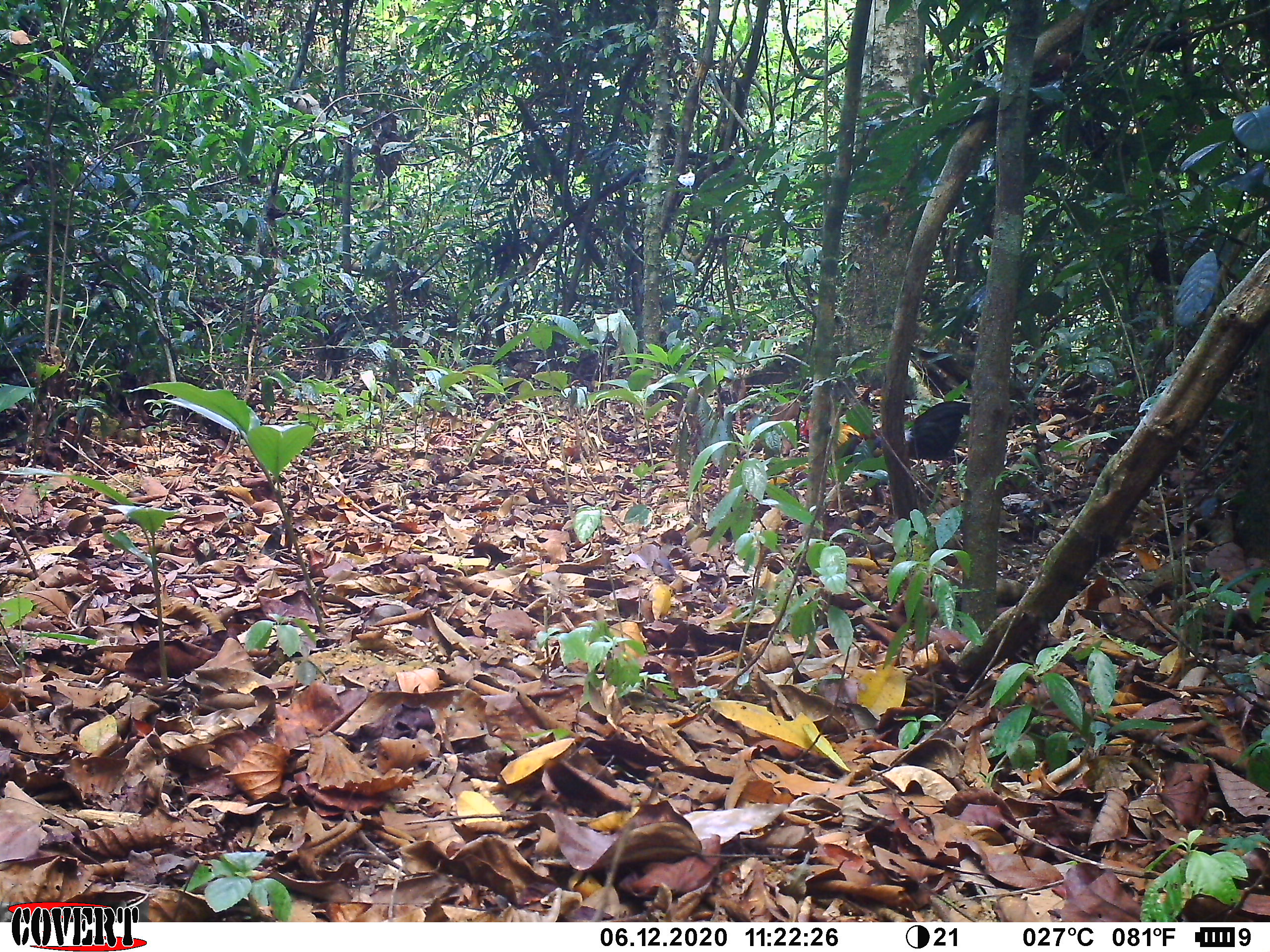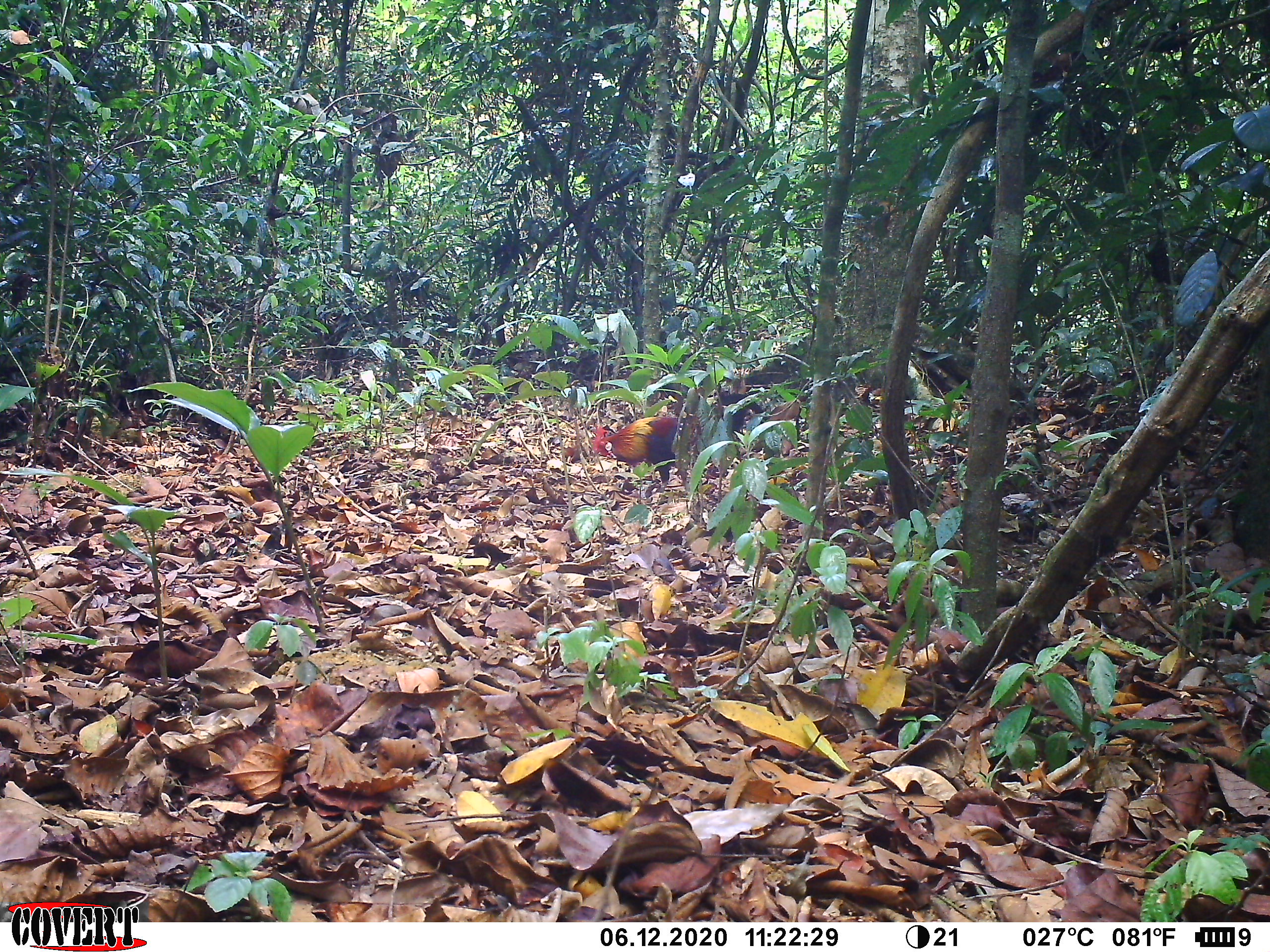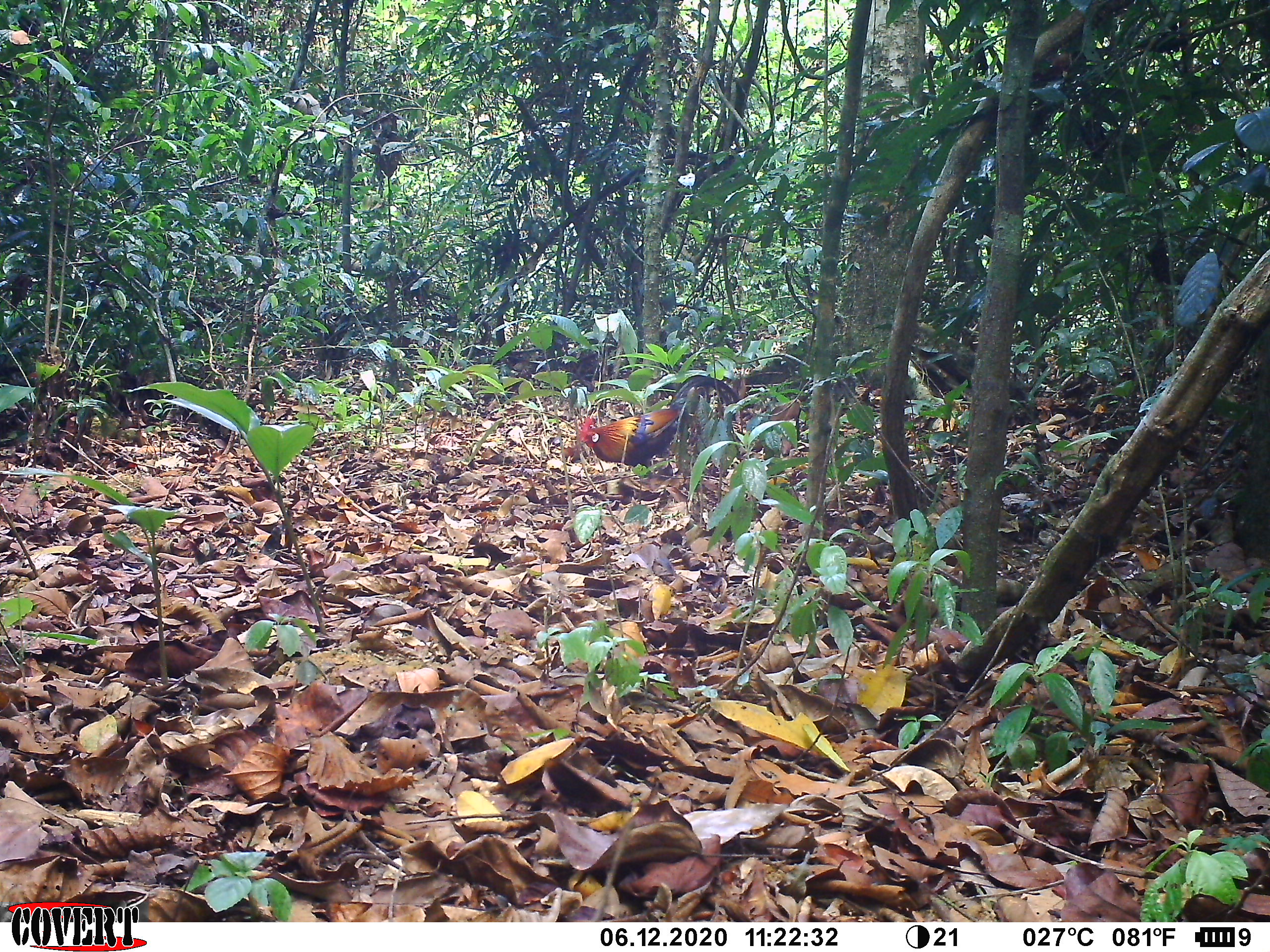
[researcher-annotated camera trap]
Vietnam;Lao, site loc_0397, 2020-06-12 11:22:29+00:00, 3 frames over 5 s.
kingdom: Animalia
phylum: Chordata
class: Aves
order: Galliformes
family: Phasianidae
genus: Gallus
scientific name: Gallus gallus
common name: red junglefowl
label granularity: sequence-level